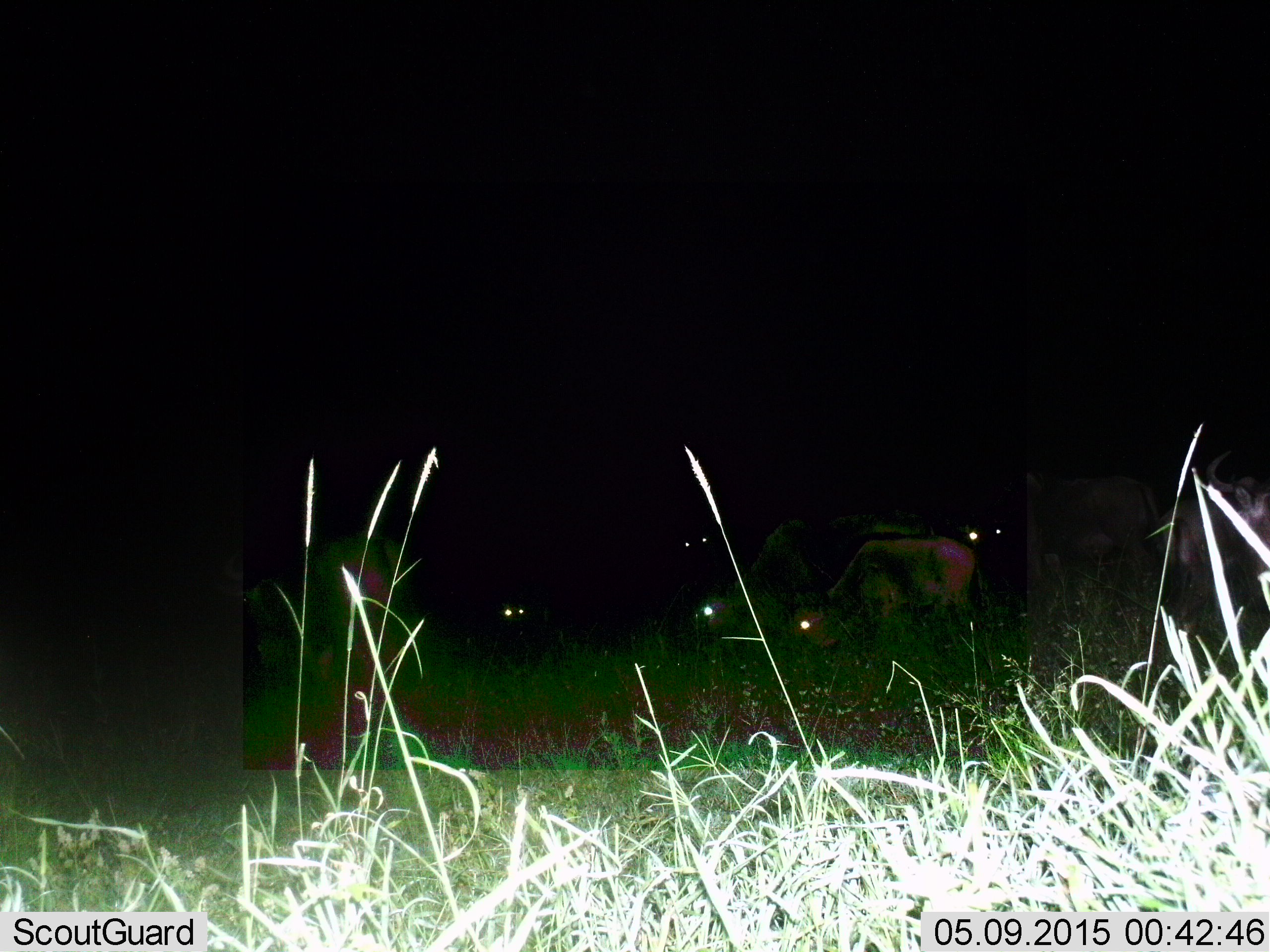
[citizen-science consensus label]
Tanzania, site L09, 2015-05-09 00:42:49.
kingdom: Animalia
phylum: Chordata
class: Mammalia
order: Artiodactyla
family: Bovidae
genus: Connochaetes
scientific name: Connochaetes taurinus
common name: blue wildebeest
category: wildebeest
Wildebeest (blue wildebeest) (Connochaetes taurinus), count 7. Behavior (volunteer vote fractions): standing 80%, resting 20%, moving 0%, interacting 0%. Young present (vote fraction): 10%. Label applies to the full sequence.